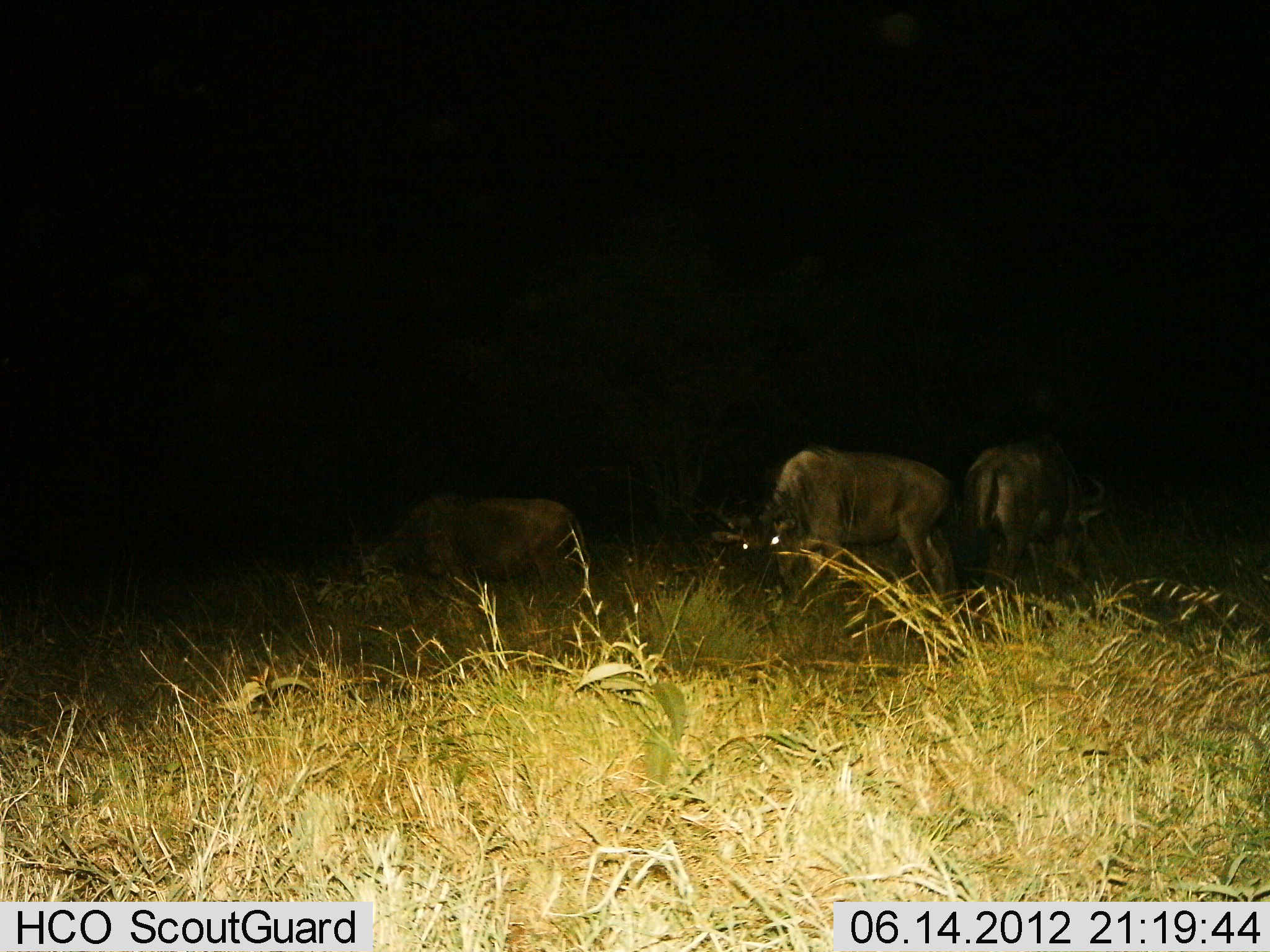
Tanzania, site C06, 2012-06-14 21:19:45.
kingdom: Animalia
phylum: Chordata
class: Mammalia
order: Artiodactyla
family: Bovidae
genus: Connochaetes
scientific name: Connochaetes taurinus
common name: blue wildebeest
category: wildebeest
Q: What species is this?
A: Wildebeest (blue wildebeest) (Connochaetes taurinus).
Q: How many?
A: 3.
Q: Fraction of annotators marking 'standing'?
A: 80%.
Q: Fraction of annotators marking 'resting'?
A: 0%.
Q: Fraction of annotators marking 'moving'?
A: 10%.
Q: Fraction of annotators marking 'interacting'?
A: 0%.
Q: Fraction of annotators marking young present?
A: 0%.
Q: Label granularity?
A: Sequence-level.